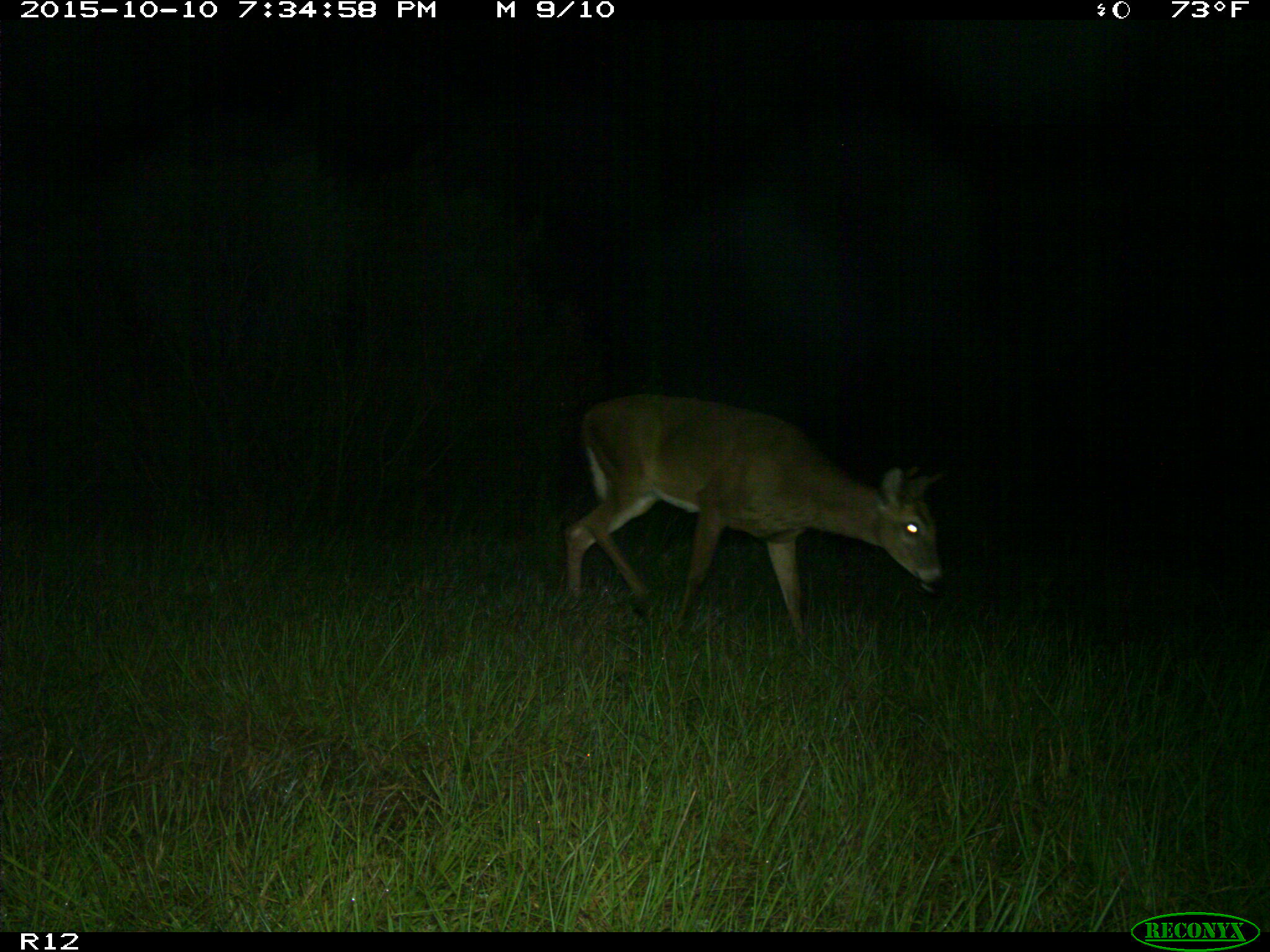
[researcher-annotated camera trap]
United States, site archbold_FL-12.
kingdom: Animalia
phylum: Chordata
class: Mammalia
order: Artiodactyla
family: Cervidae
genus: Odocoileus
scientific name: Odocoileus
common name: deer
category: unidentified deer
Unidentified deer (deer) (Odocoileus).